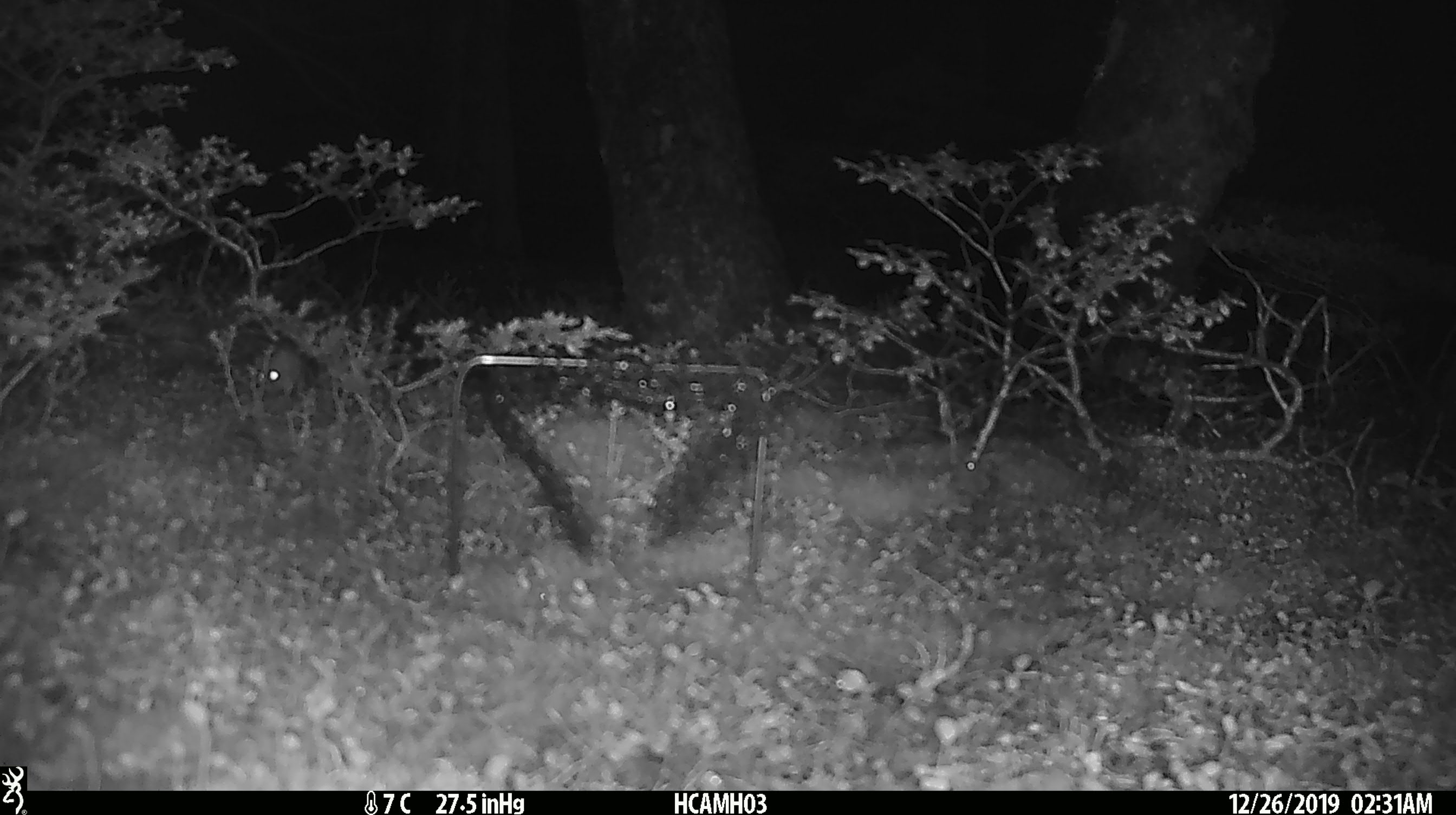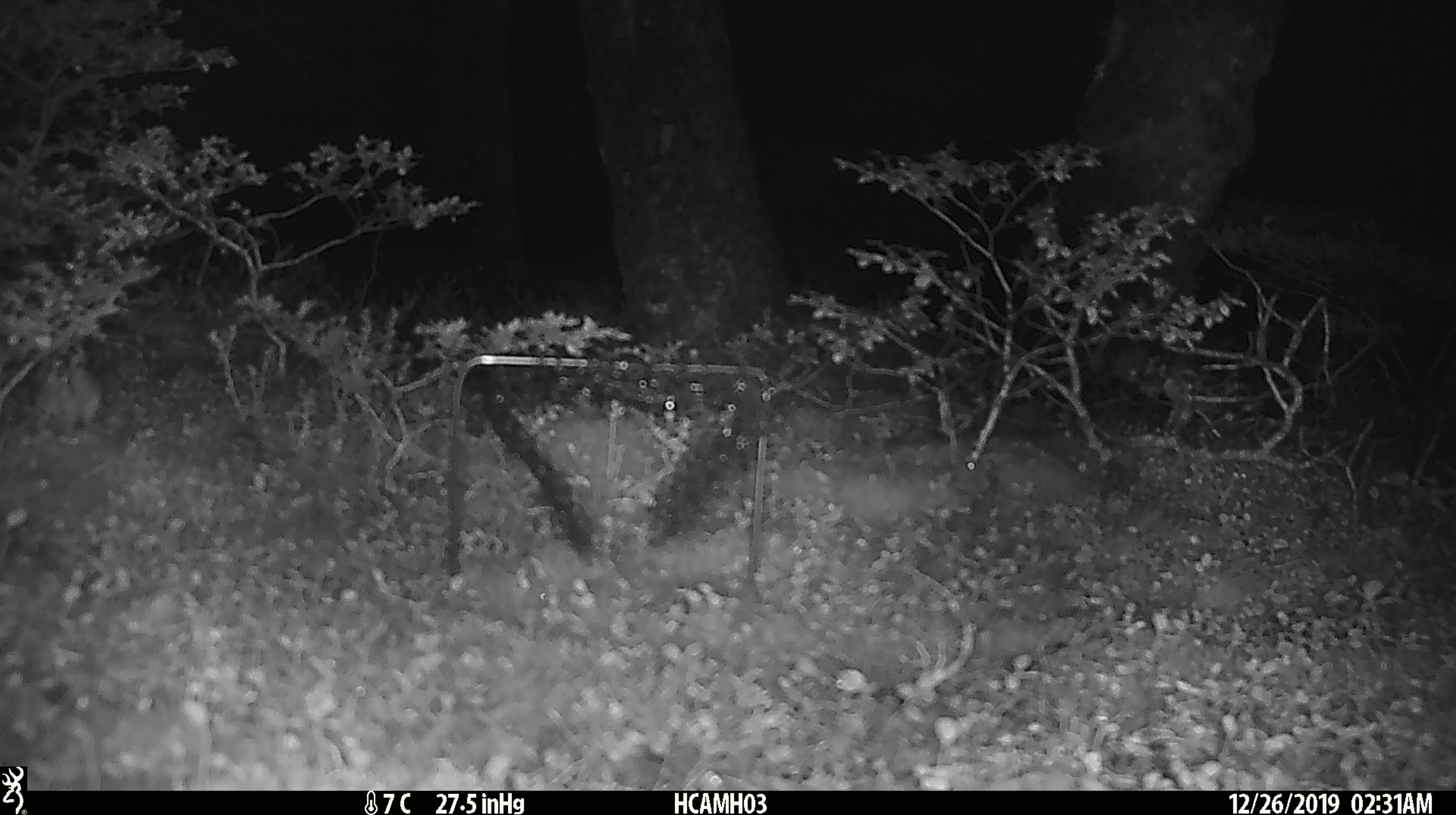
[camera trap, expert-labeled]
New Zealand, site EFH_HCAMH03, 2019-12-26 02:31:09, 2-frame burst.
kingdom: Animalia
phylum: Chordata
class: Mammalia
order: Rodentia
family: Muridae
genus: Mus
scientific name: Mus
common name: mouse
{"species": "mouse (Mus)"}